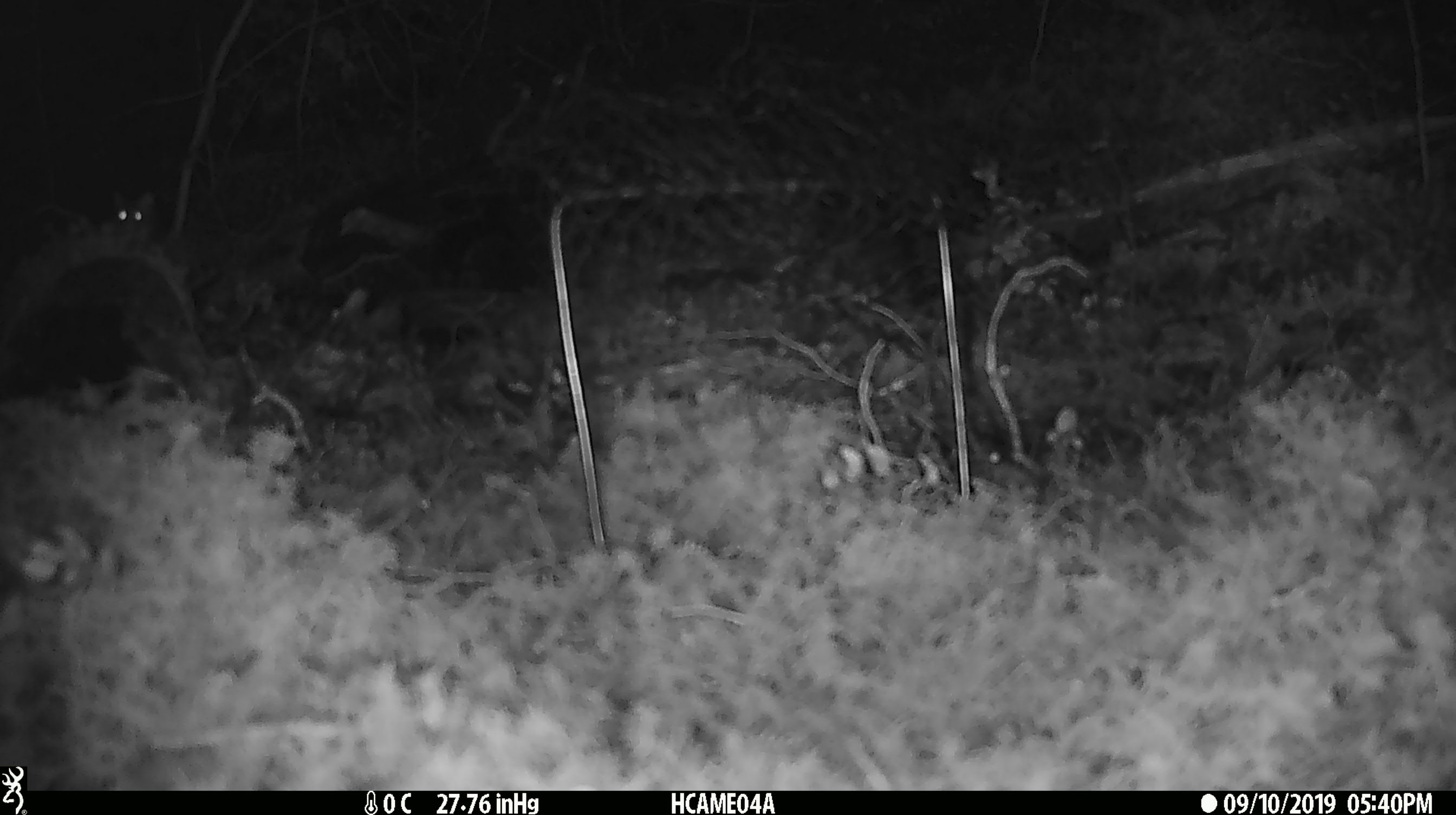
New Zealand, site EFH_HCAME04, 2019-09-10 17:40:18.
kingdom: Animalia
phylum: Chordata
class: Mammalia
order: Rodentia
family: Muridae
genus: Mus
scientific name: Mus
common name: mouse